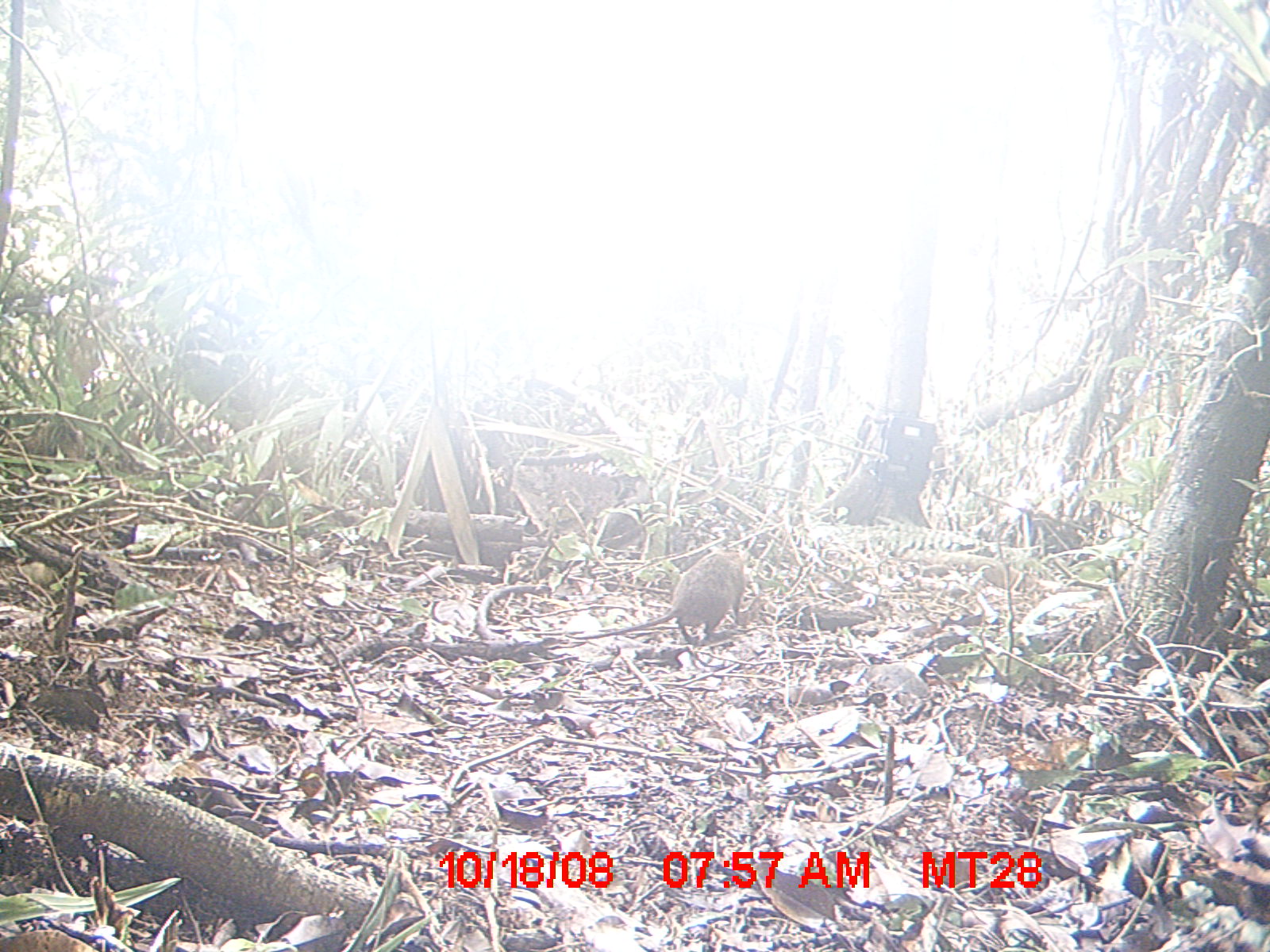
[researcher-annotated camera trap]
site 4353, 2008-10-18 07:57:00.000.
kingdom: Animalia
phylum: Chordata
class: Aves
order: Cuculiformes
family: Cuculidae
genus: Coua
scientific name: Coua serriana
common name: red-breasted coua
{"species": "Coua serriana (red-breasted coua)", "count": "3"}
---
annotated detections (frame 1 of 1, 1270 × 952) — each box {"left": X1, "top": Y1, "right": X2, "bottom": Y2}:
coua serriana: {"left": 564, "top": 549, "right": 745, "bottom": 643}